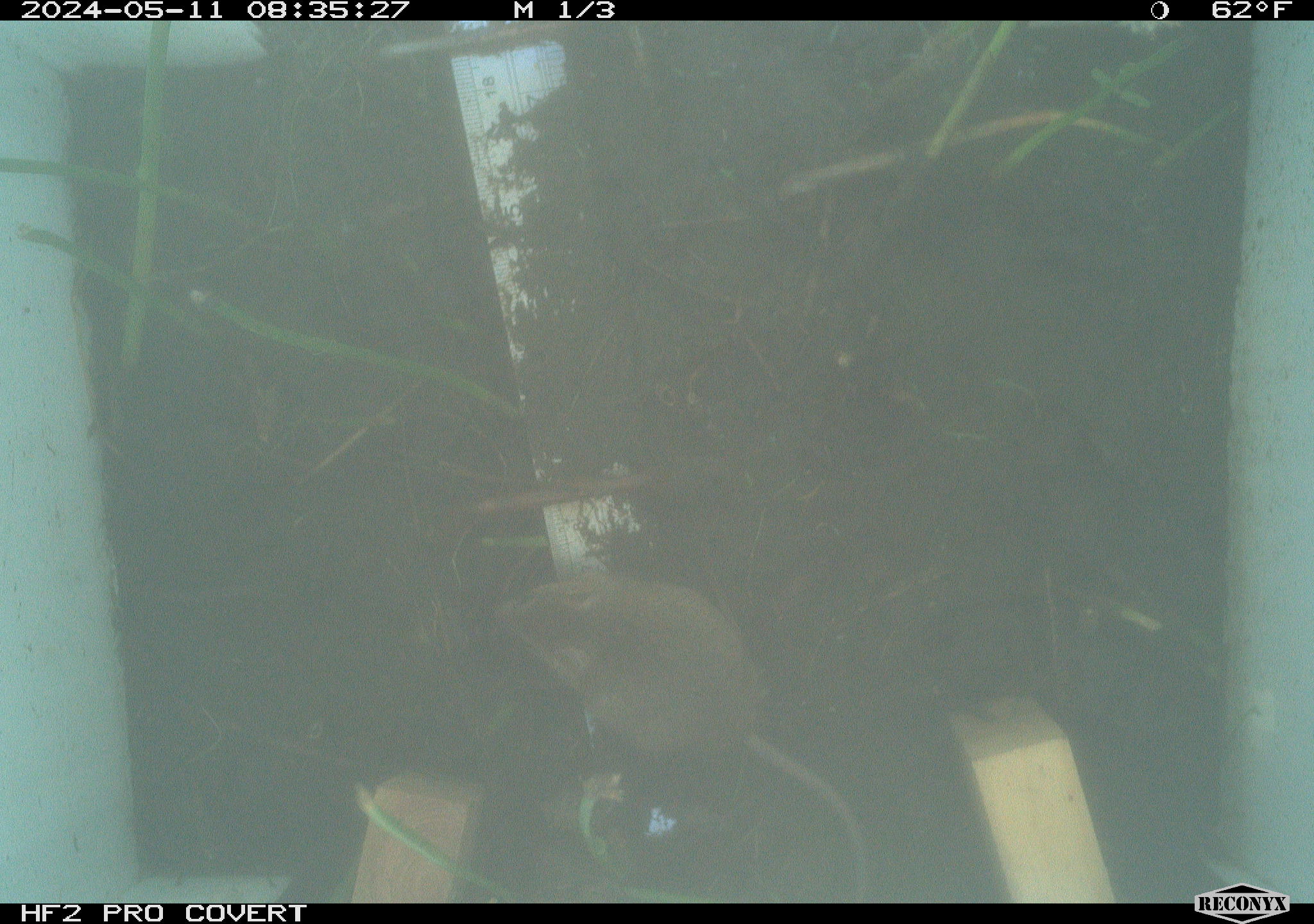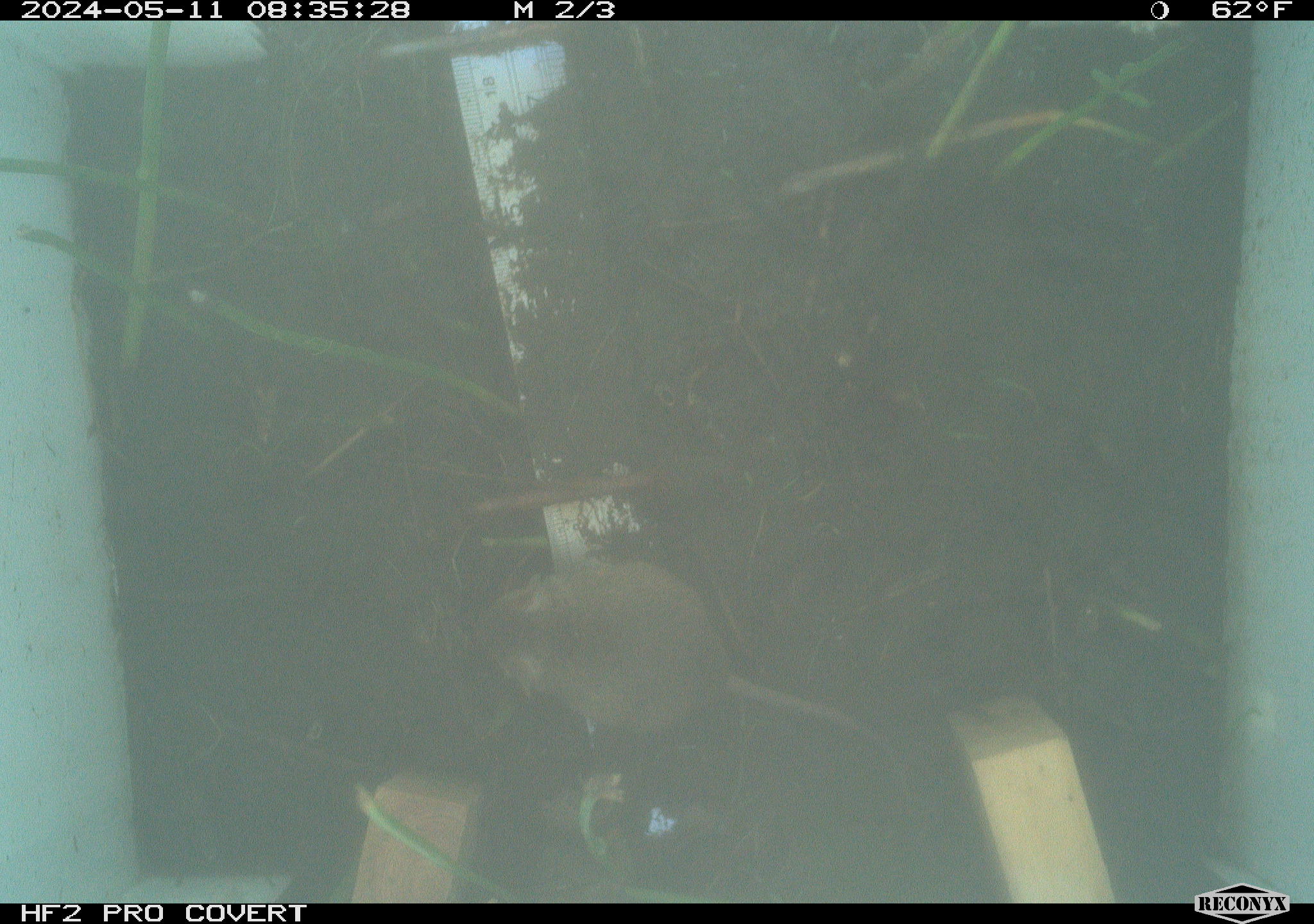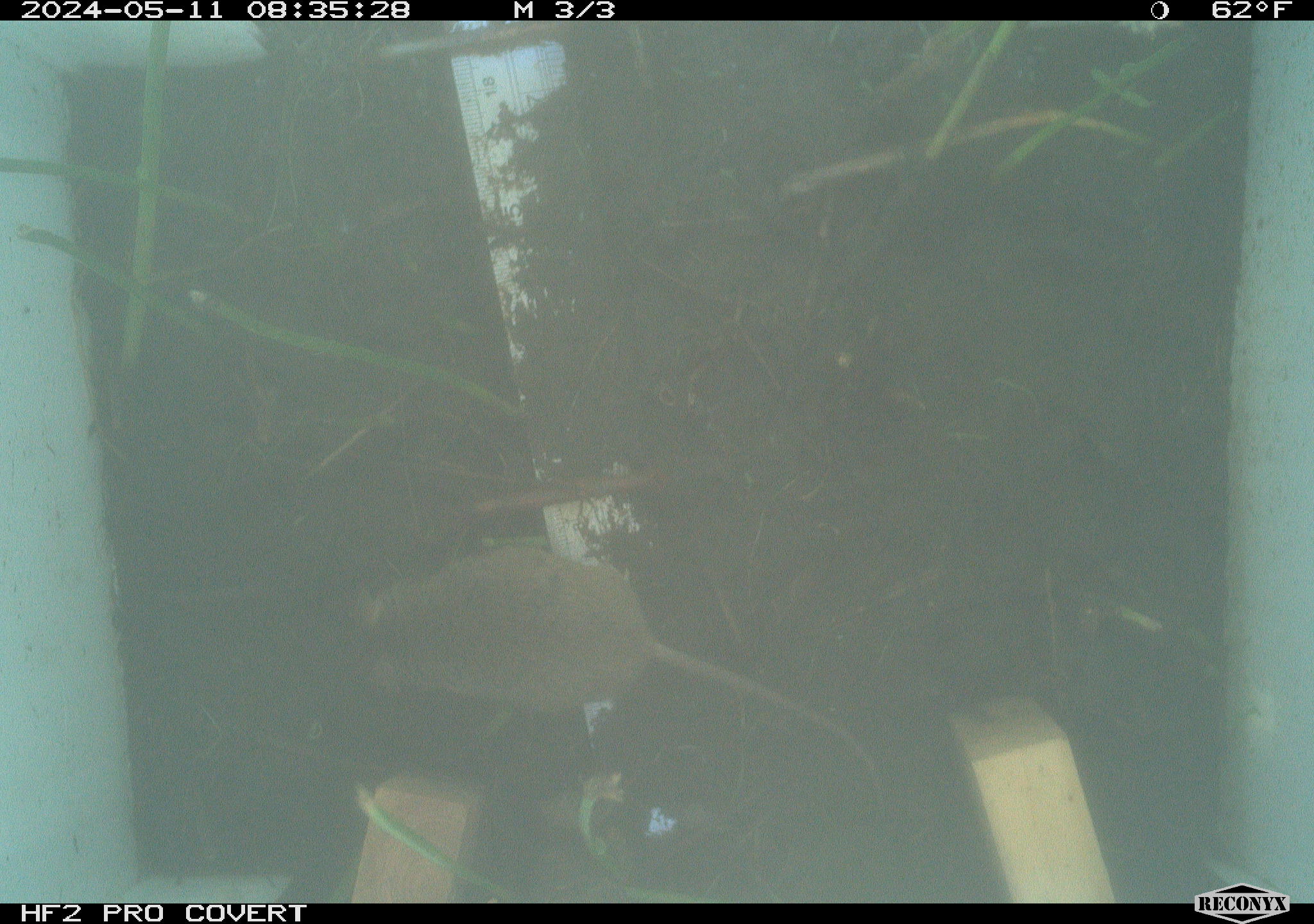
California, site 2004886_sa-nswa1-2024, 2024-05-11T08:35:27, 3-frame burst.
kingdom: Animalia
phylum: Chordata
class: Mammalia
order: Rodentia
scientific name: Rodentia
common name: mouse species